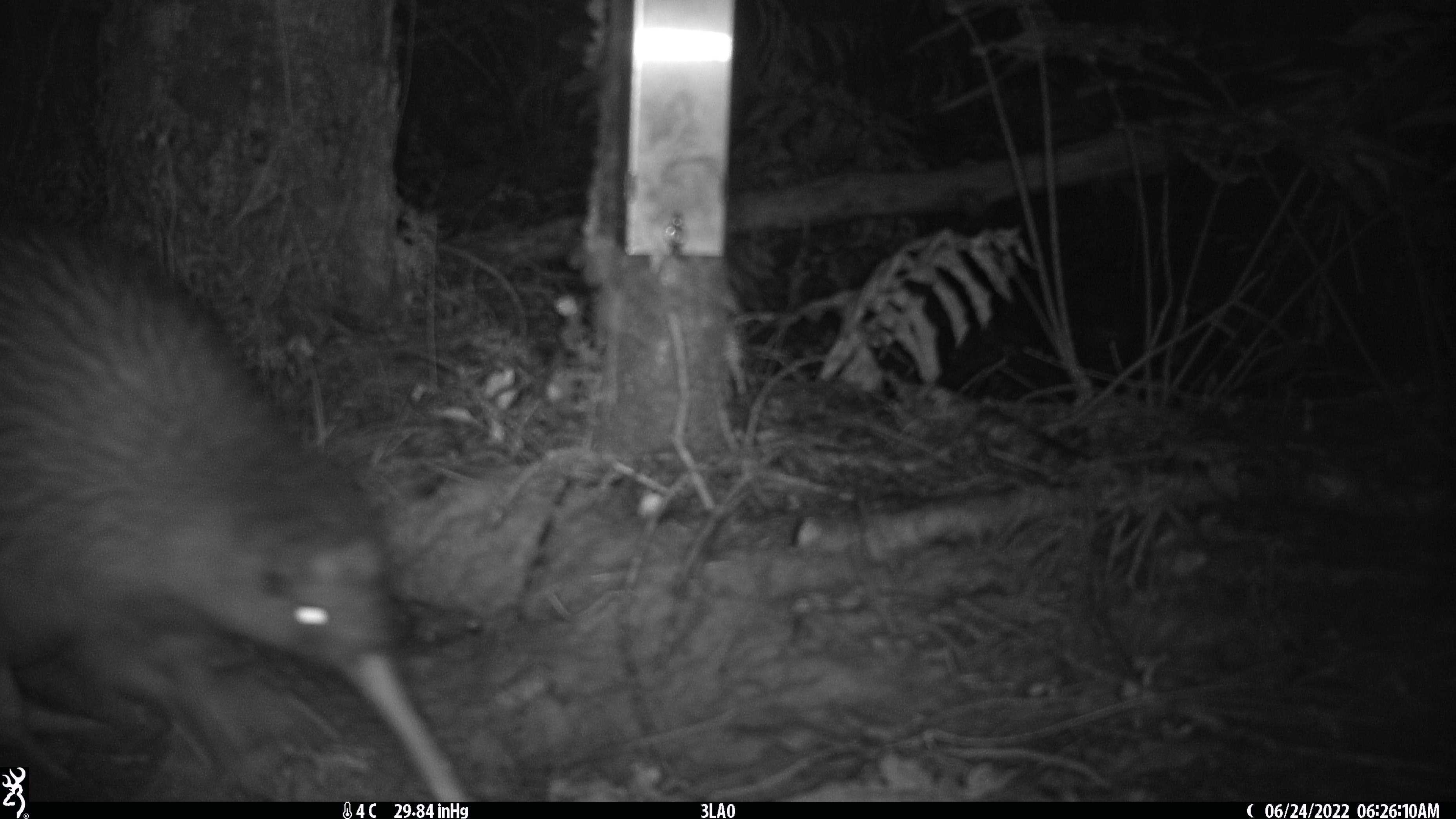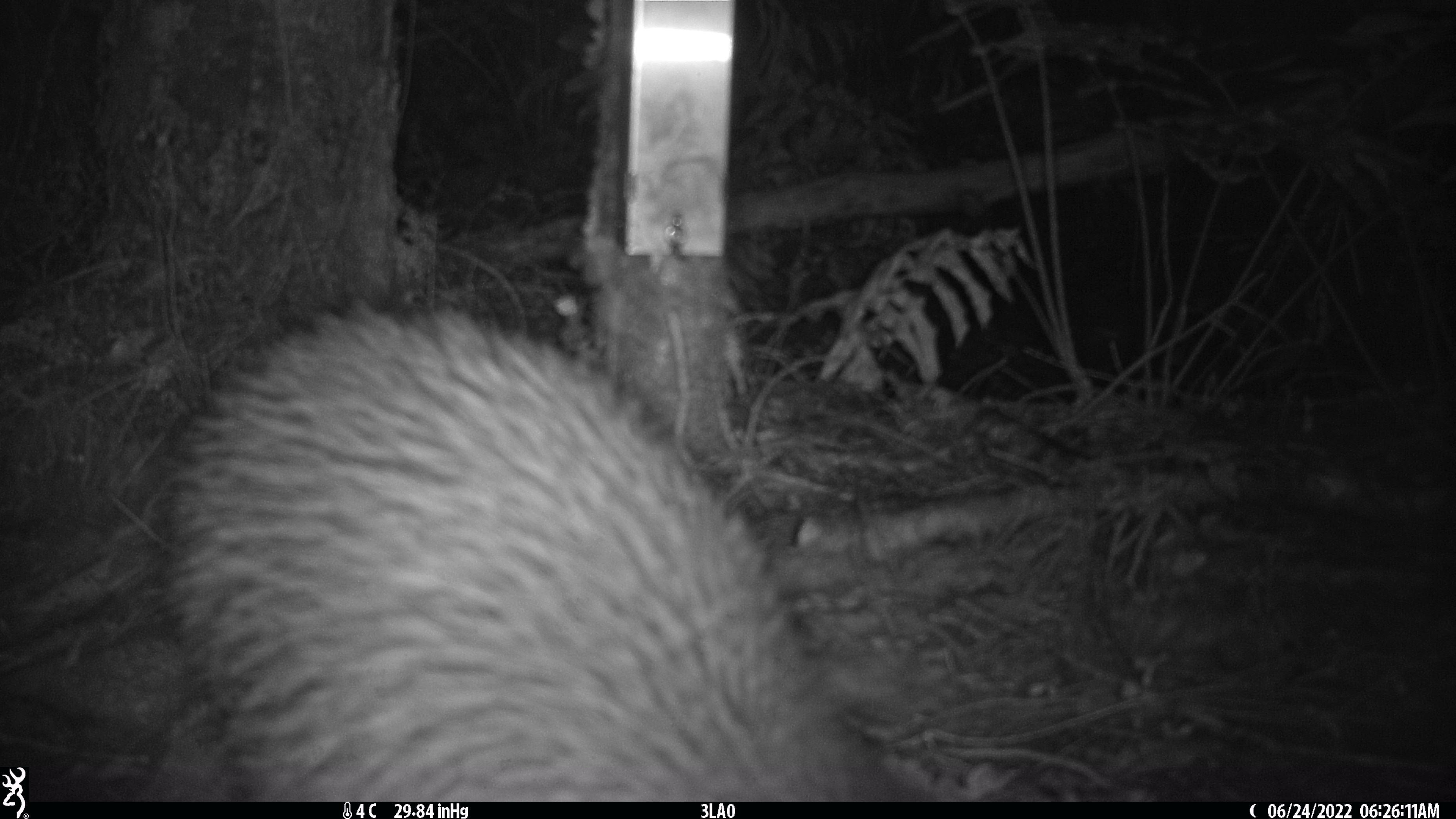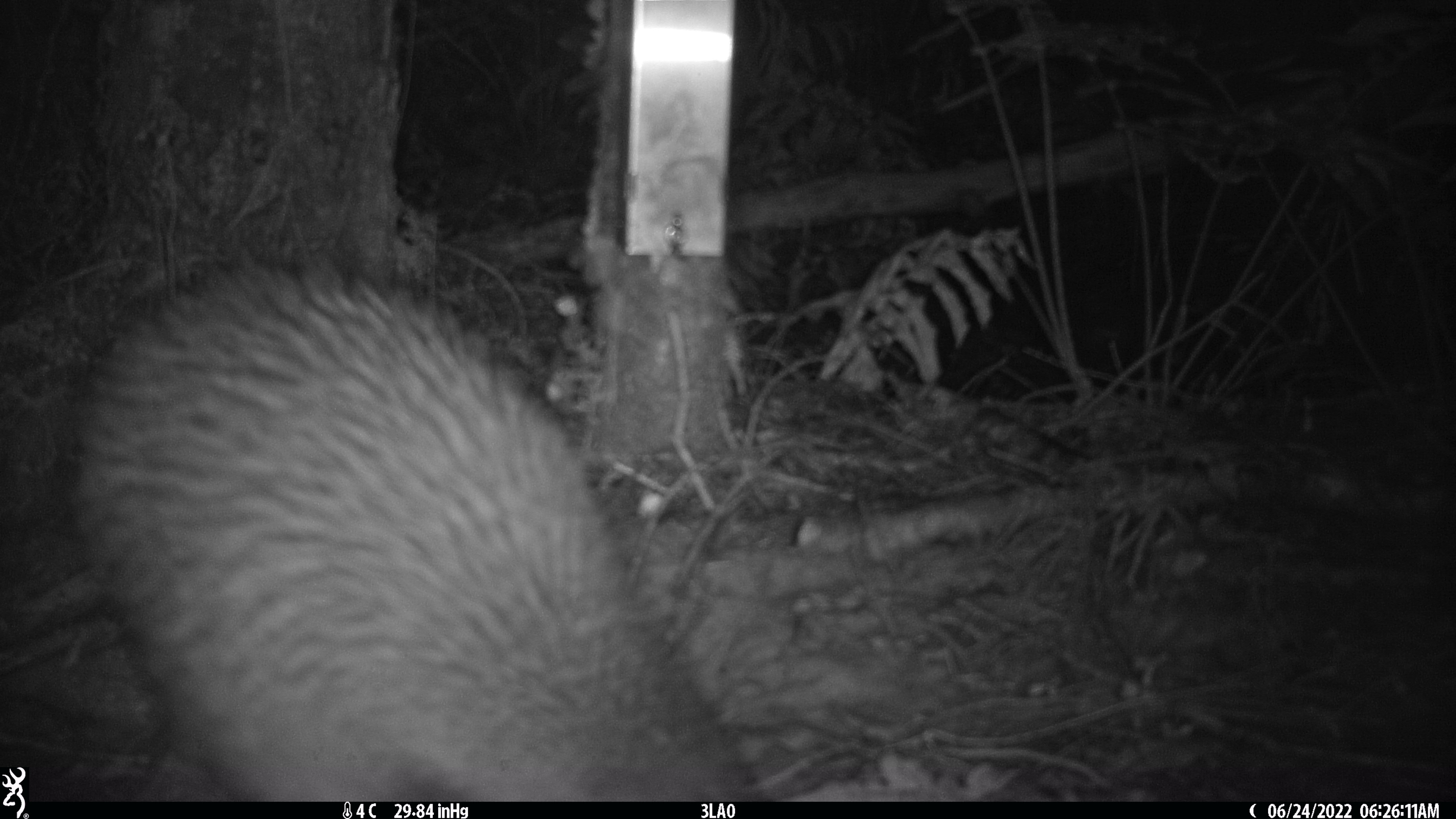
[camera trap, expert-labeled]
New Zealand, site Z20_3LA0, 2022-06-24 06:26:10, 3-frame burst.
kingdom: Animalia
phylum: Chordata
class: Aves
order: Apterygiformes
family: Apterygidae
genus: Apteryx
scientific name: Apteryx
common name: kiwi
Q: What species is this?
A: Kiwi (Apteryx).